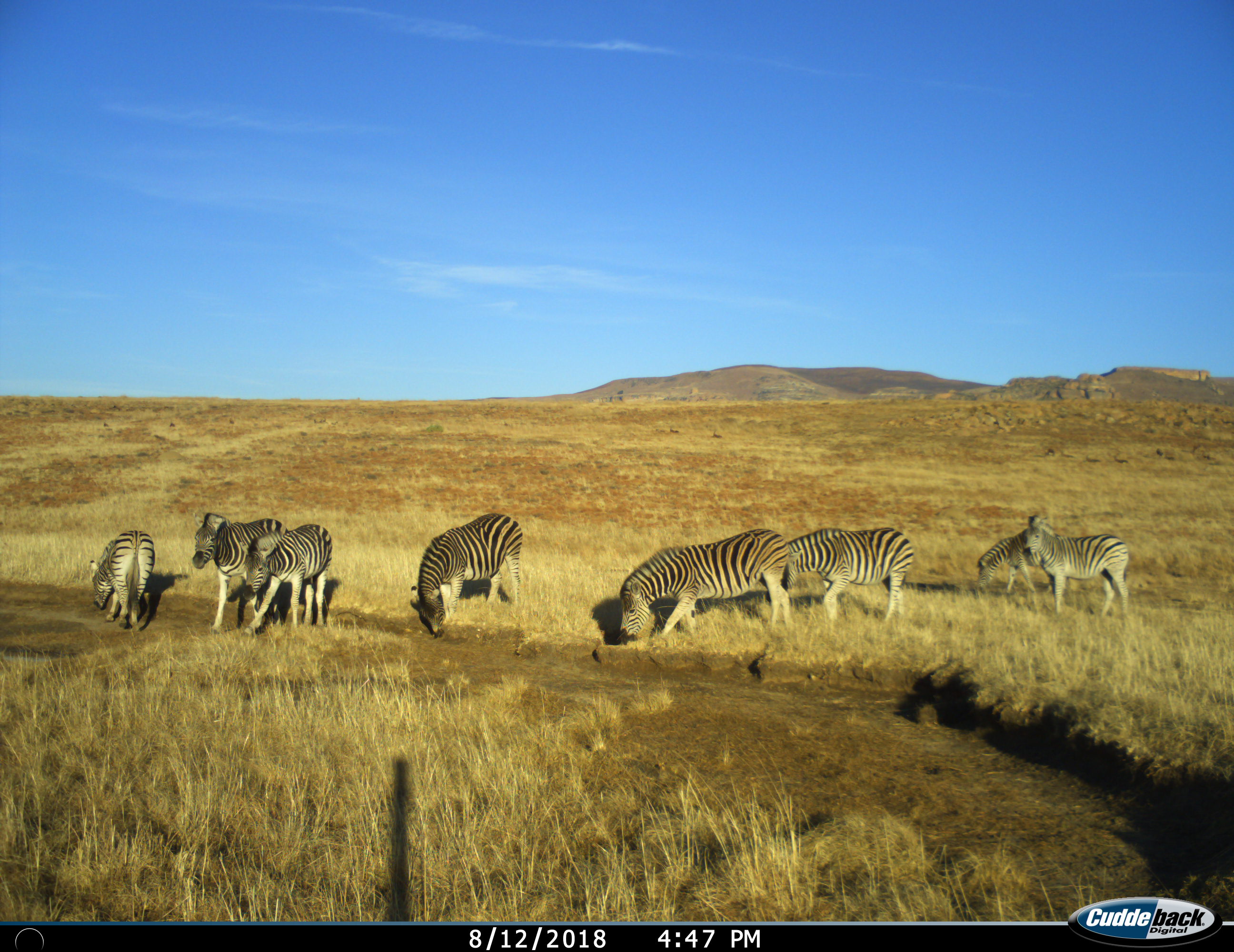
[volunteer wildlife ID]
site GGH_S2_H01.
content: unidentified animal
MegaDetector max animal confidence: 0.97